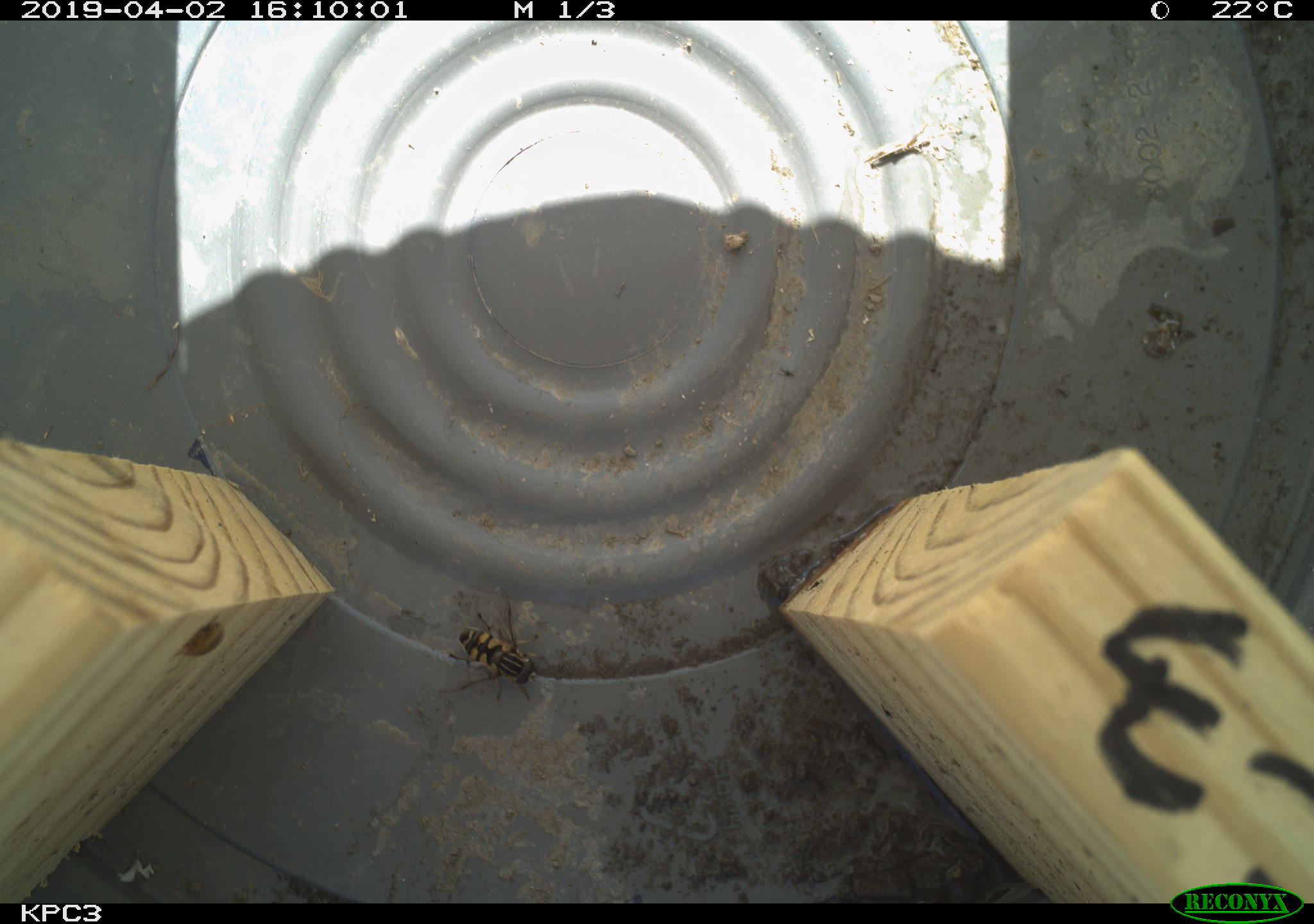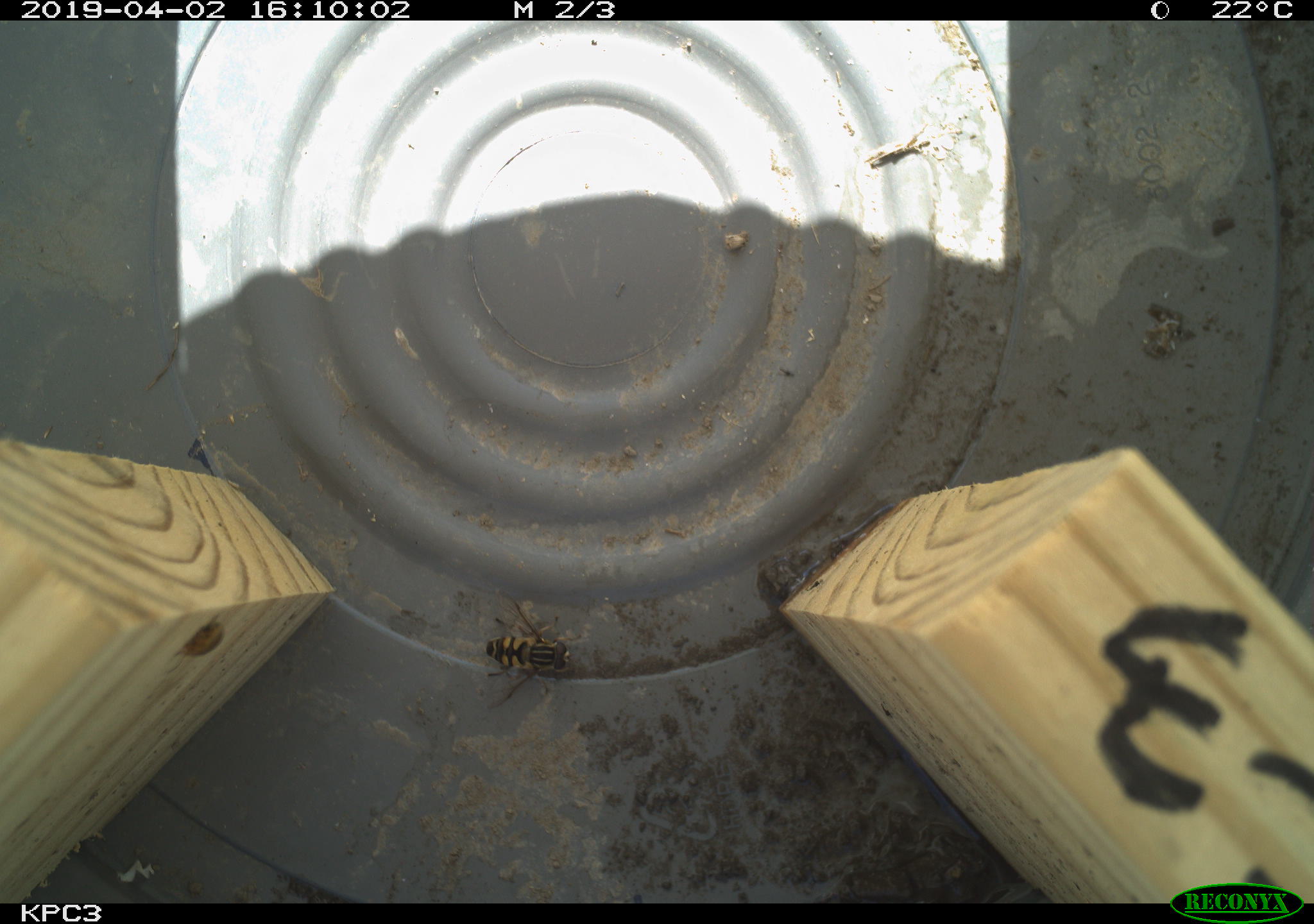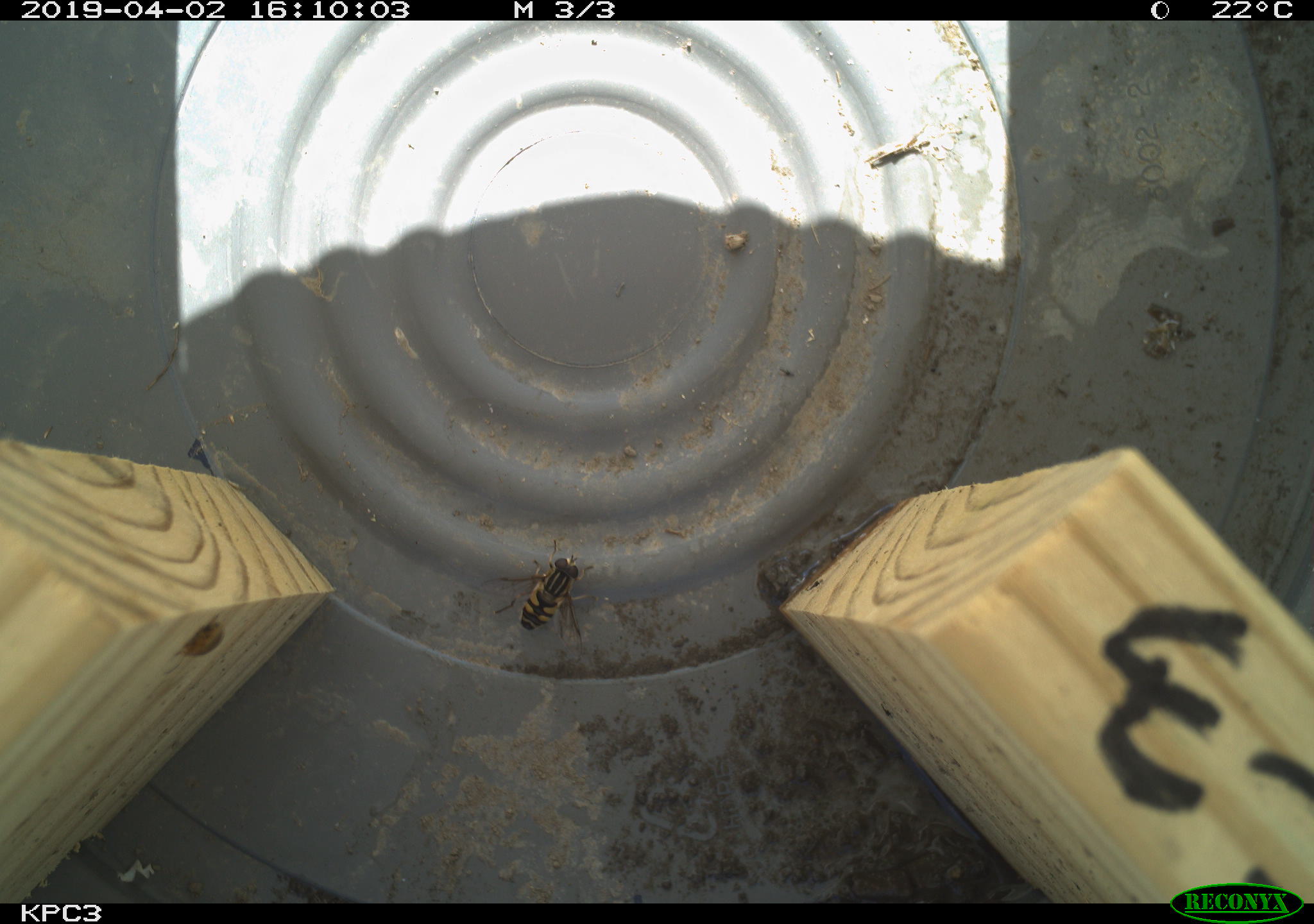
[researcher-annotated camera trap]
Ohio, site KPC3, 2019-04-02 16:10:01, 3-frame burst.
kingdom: Animalia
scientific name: Animalia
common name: animal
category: invertebrate